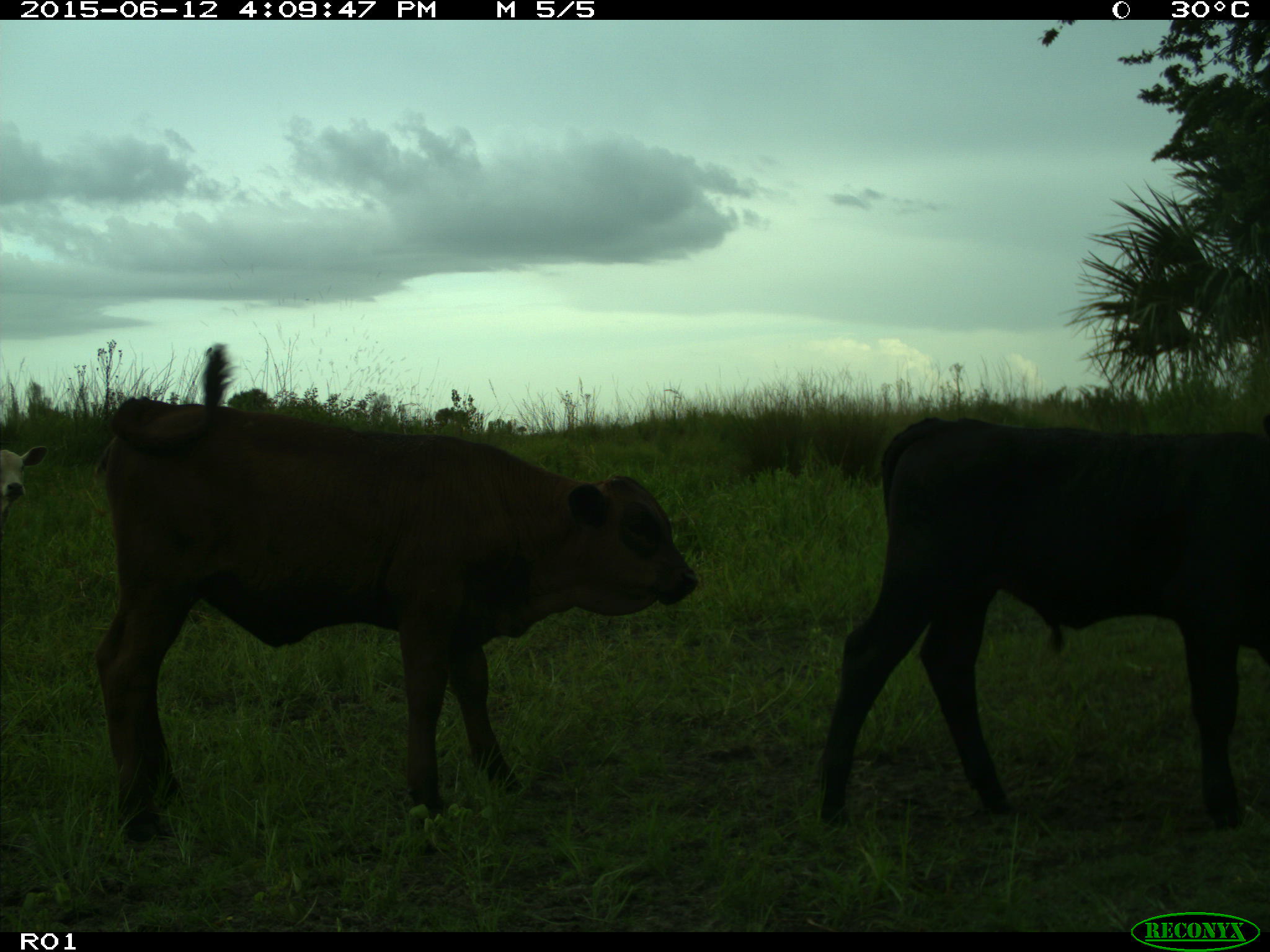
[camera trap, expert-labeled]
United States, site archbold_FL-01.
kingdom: Animalia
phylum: Chordata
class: Mammalia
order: Artiodactyla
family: Bovidae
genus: Bos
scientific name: Bos taurus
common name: domestic cow